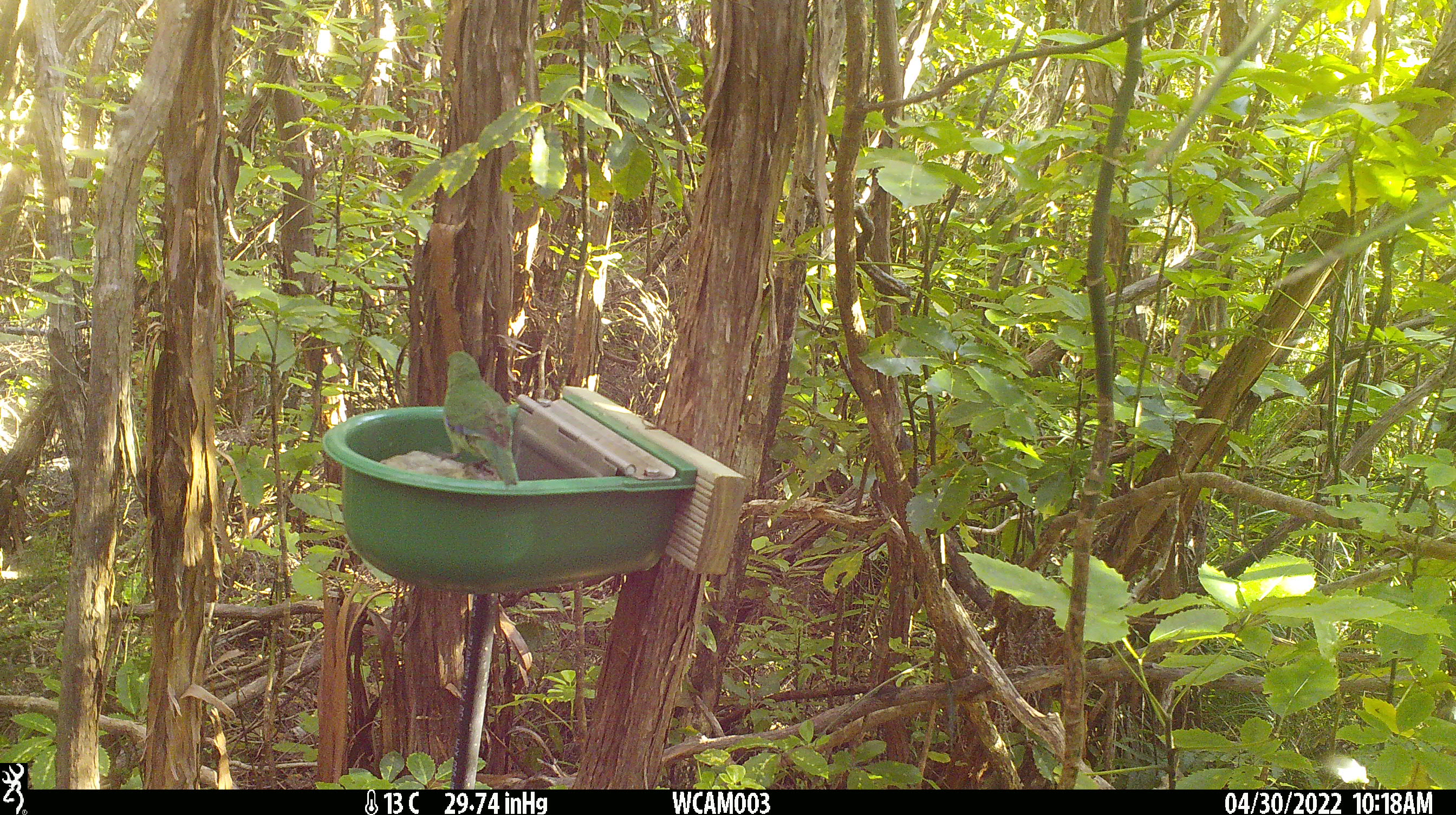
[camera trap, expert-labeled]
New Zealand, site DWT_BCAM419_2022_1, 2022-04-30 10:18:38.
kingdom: Animalia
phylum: Chordata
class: Aves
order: Psittaciformes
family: Psittaculidae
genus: Cyanoramphus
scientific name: Cyanoramphus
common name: parakeet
Parakeet (Cyanoramphus).